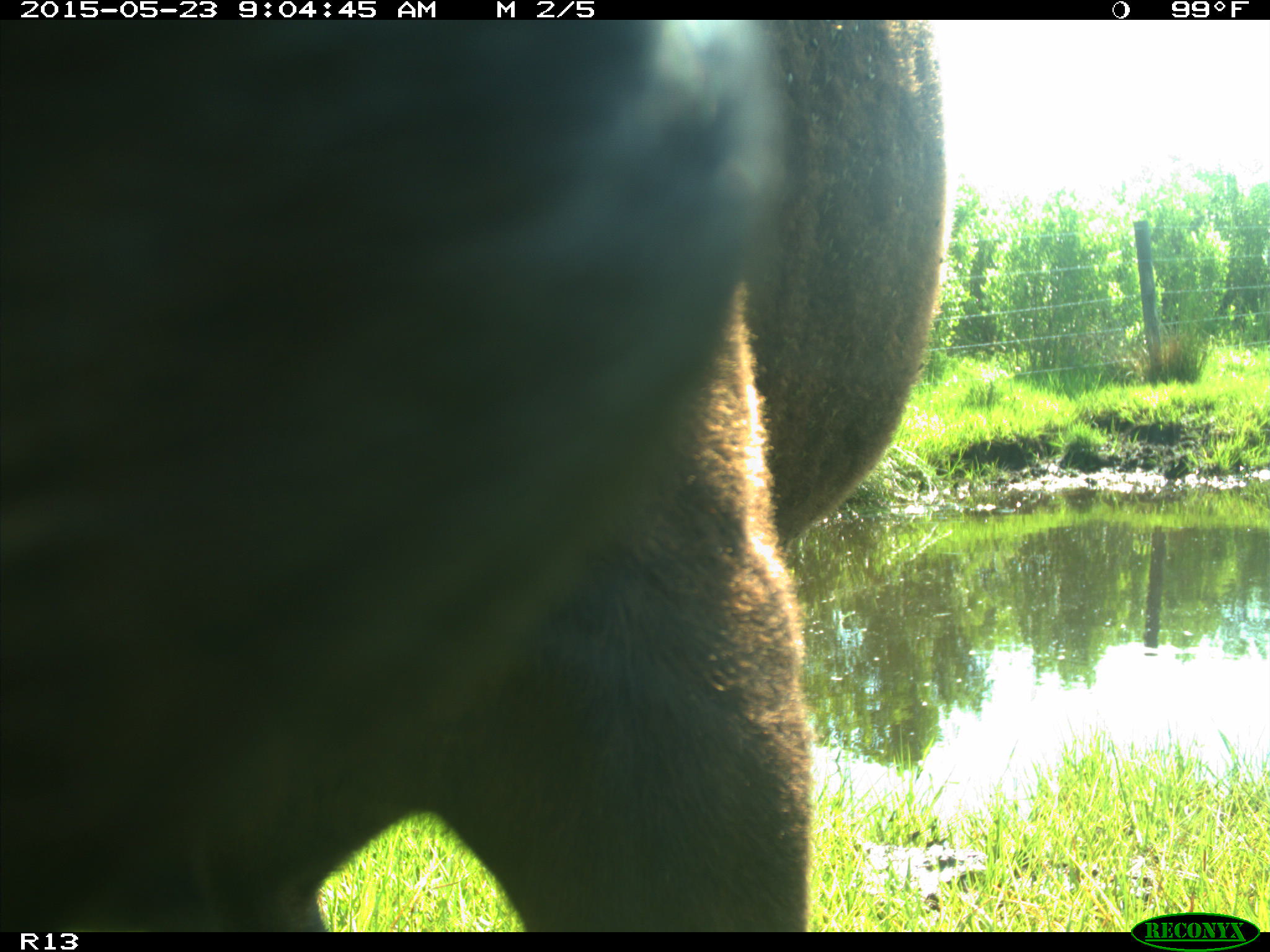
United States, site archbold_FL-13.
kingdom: Animalia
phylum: Chordata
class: Mammalia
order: Artiodactyla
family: Bovidae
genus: Bos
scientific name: Bos taurus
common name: domestic cow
Bos taurus (domestic cow).